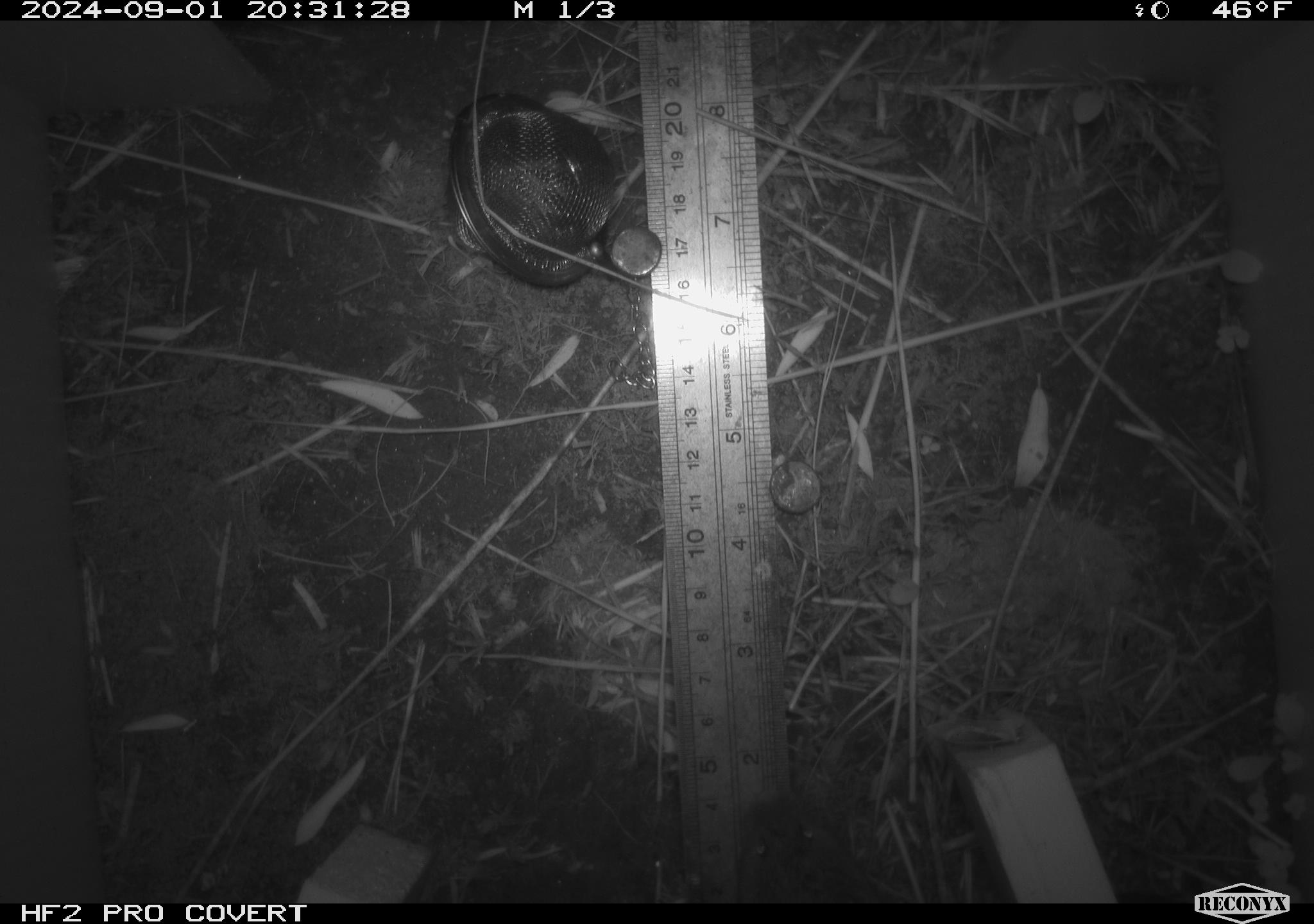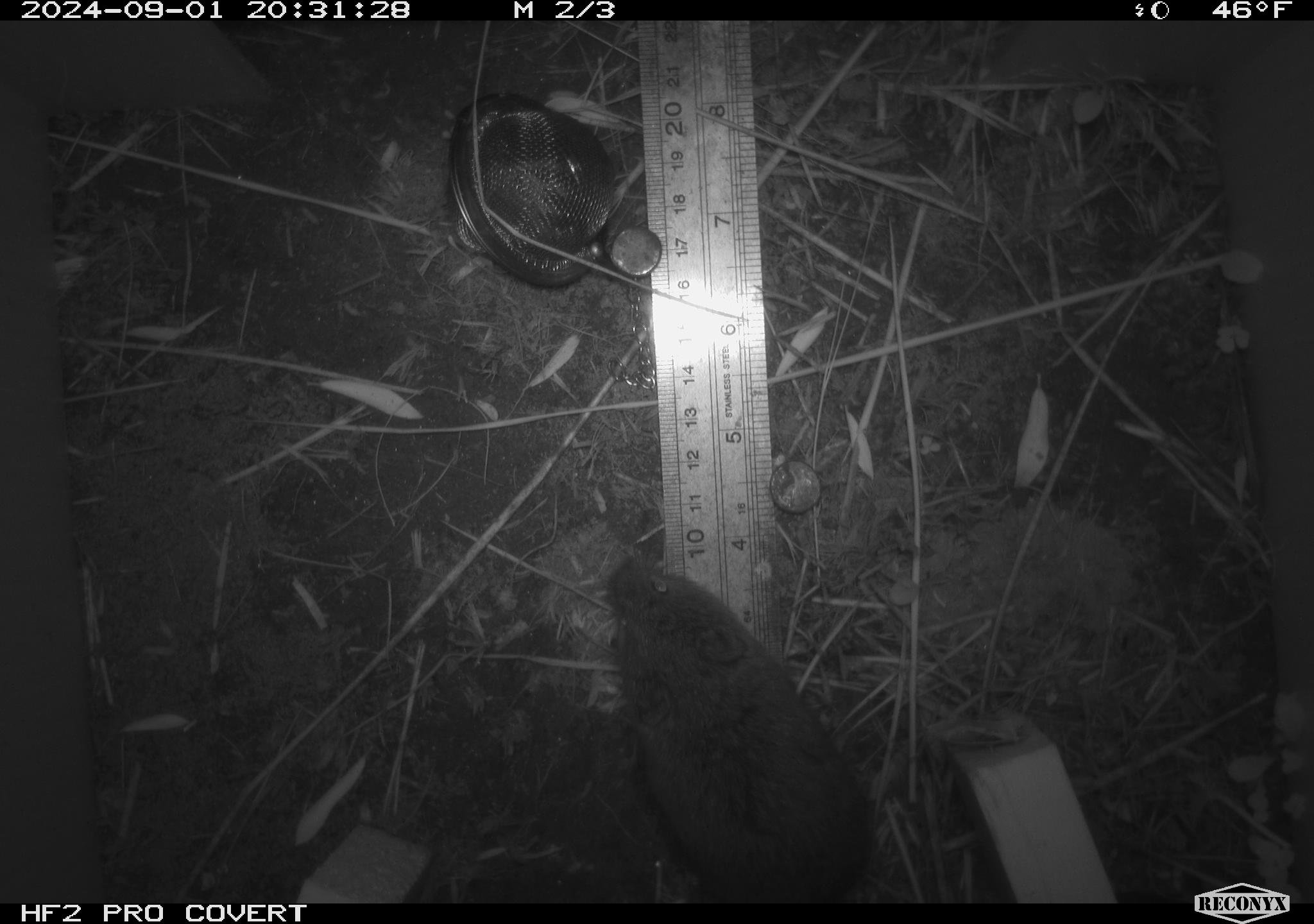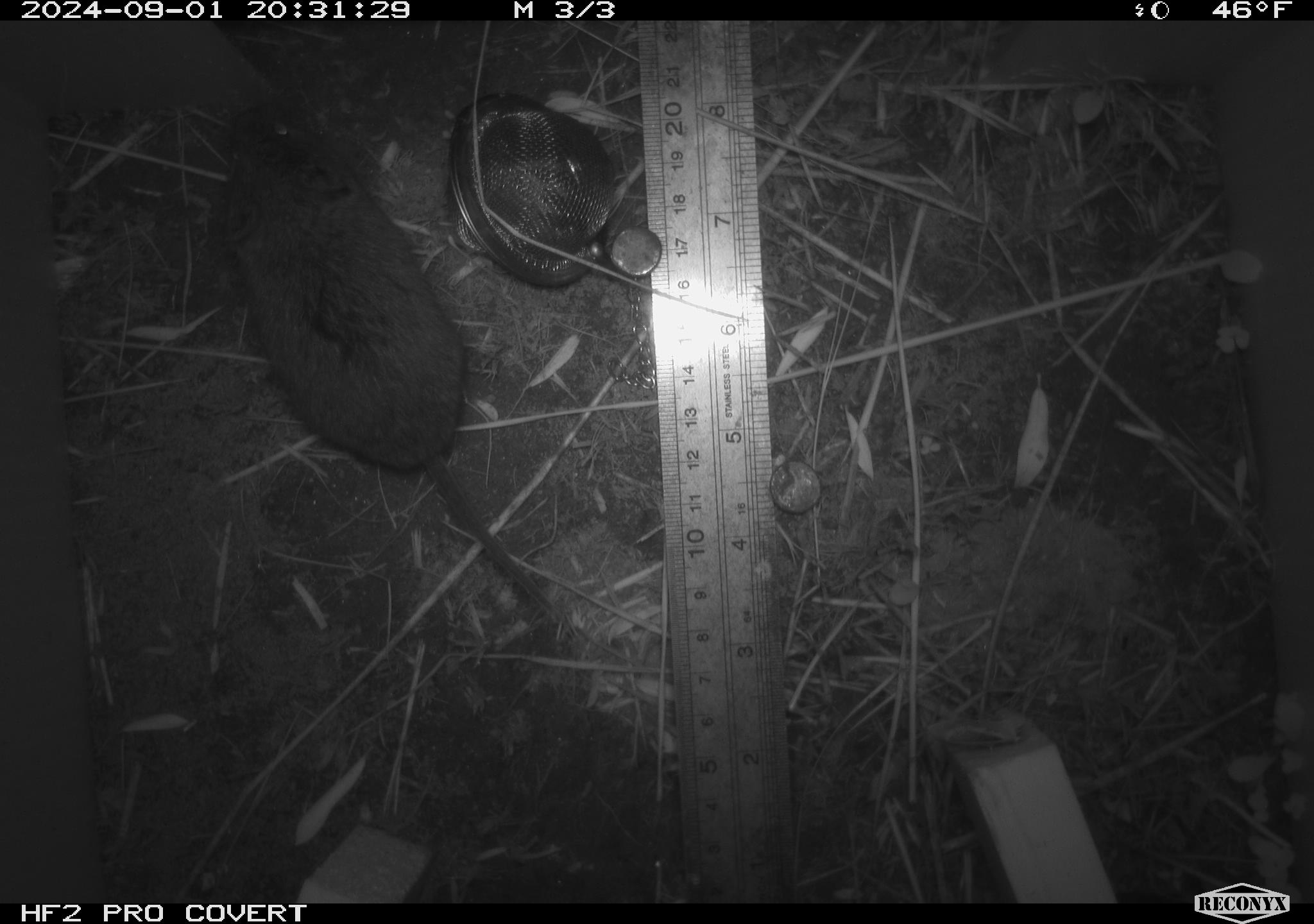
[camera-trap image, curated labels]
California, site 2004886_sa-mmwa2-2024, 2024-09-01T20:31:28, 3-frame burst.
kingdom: Animalia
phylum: Chordata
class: Mammalia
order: Rodentia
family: Cricetidae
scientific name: Arvicolinae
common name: voles, lemmings, and muskrats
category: arvicolinae subfamily